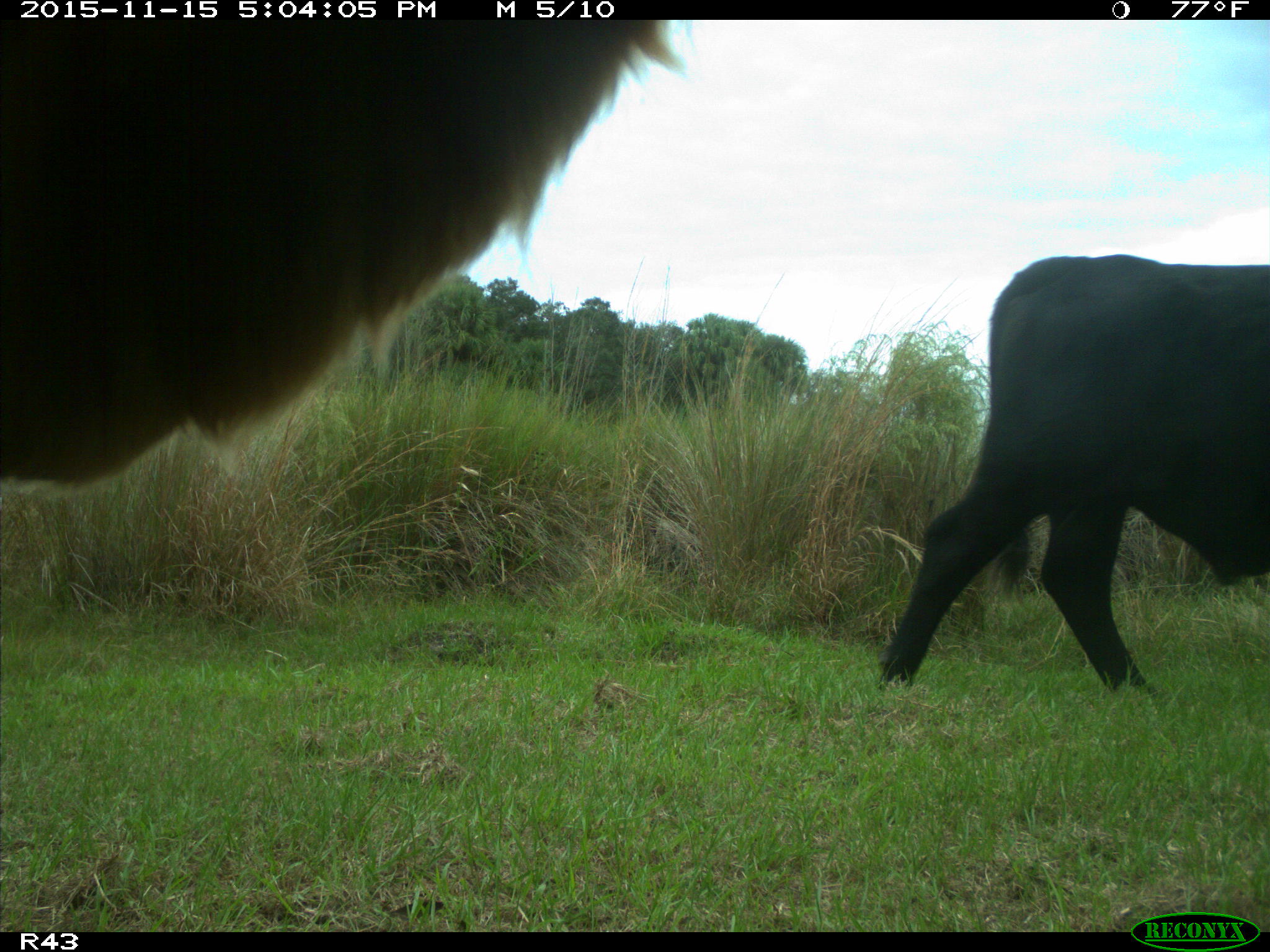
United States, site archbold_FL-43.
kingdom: Animalia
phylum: Chordata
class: Mammalia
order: Artiodactyla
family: Bovidae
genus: Bos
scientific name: Bos taurus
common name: domestic cow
Bos taurus (domestic cow).